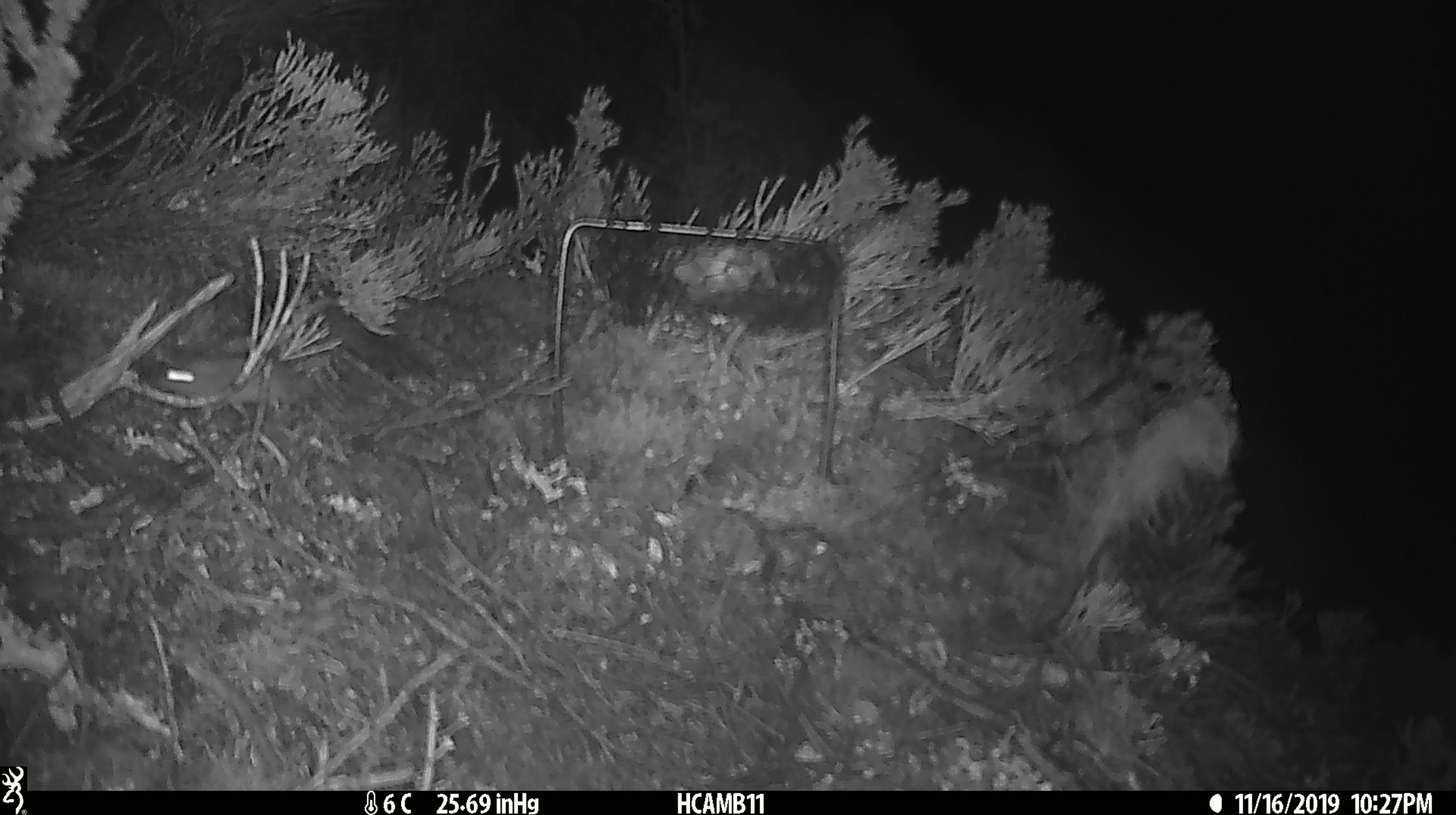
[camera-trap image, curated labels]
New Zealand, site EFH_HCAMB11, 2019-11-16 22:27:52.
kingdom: Animalia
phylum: Chordata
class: Mammalia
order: Rodentia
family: Muridae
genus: Mus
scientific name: Mus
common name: mouse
Mouse (Mus).